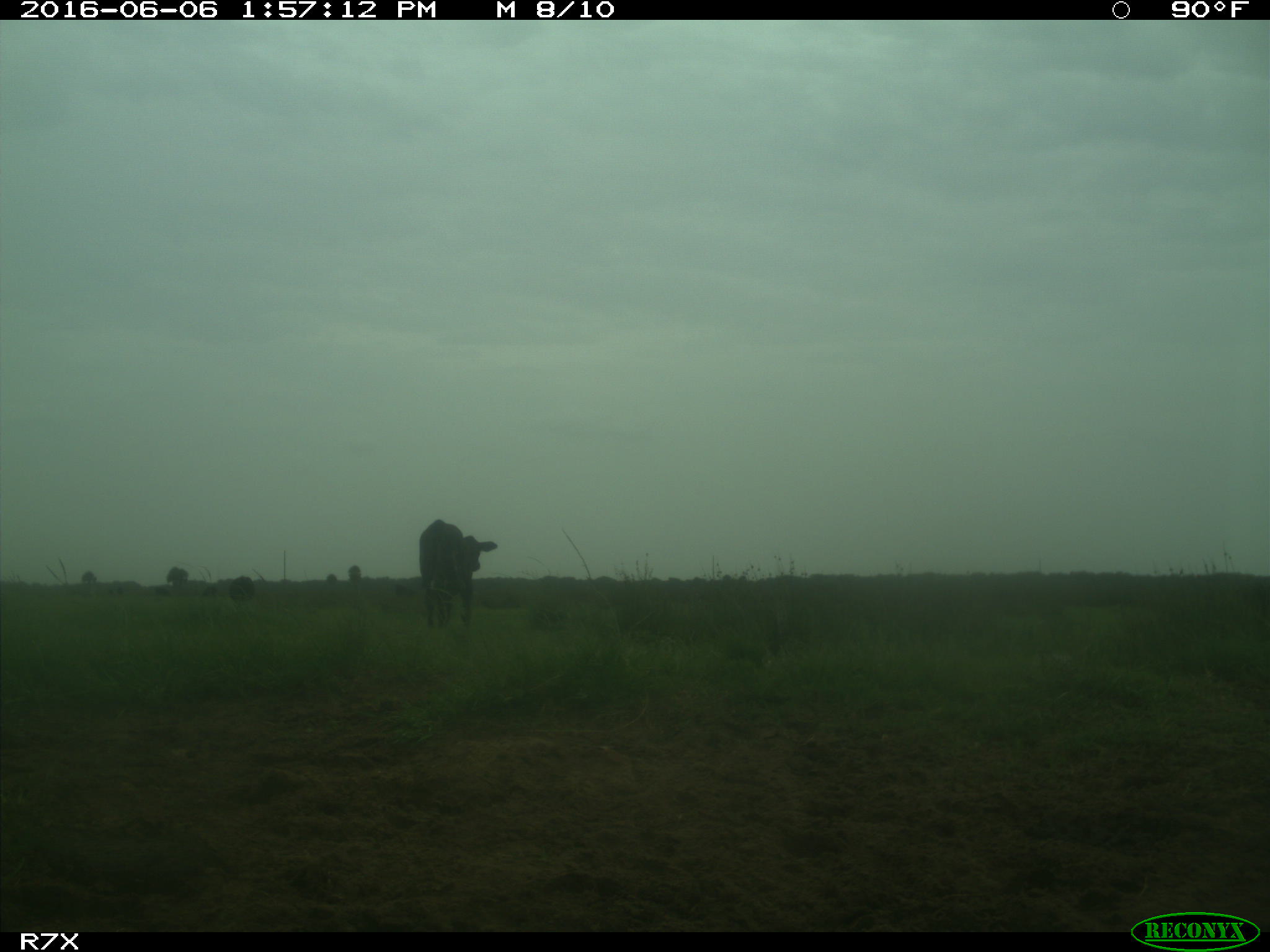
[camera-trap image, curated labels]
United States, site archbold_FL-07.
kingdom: Animalia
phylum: Chordata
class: Mammalia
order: Artiodactyla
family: Bovidae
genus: Bos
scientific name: Bos taurus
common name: domestic cow